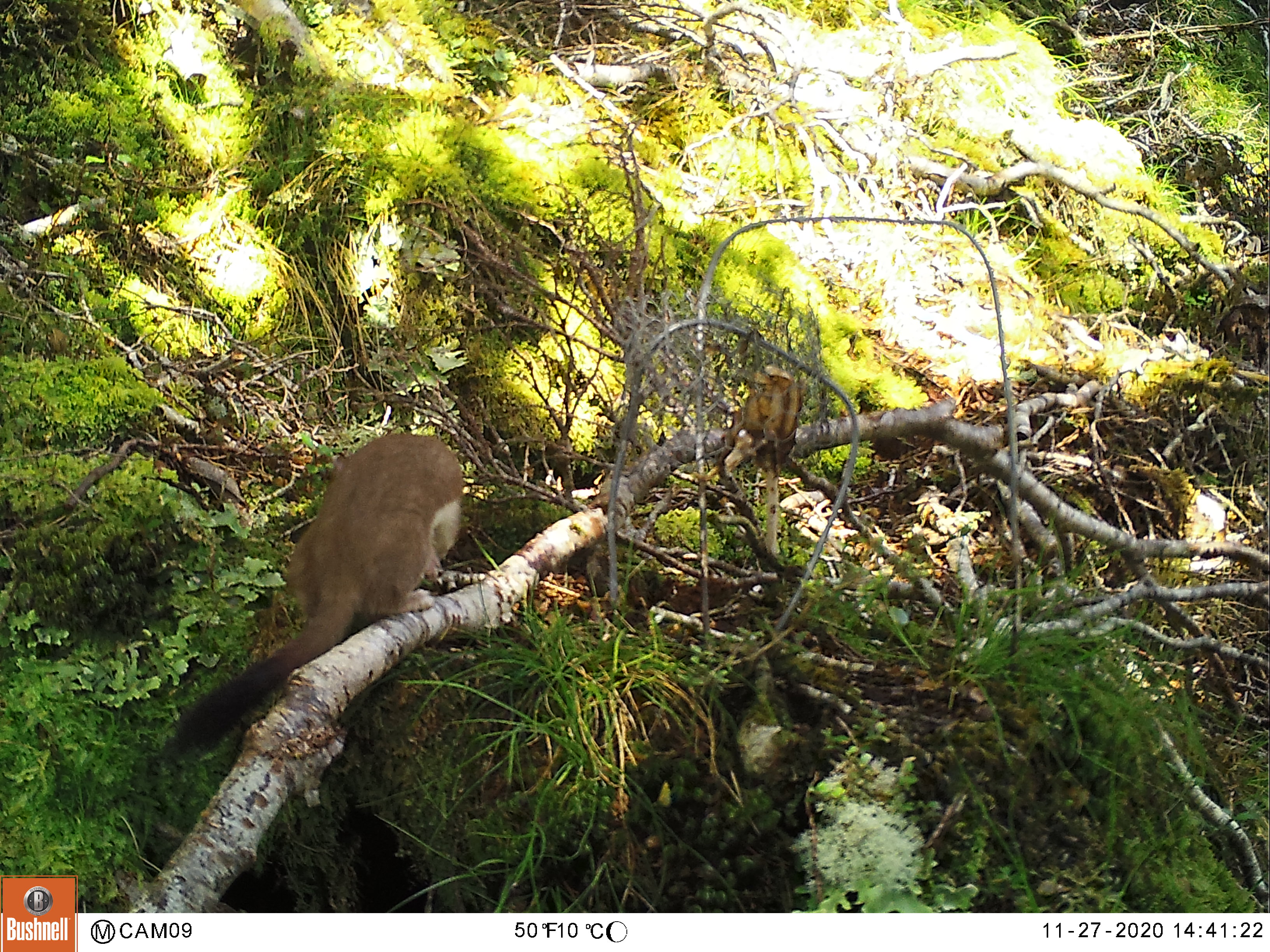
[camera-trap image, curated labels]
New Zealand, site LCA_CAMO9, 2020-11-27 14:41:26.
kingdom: Animalia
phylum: Chordata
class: Mammalia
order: Carnivora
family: Mustelidae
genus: Mustela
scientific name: Mustela erminea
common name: stoat